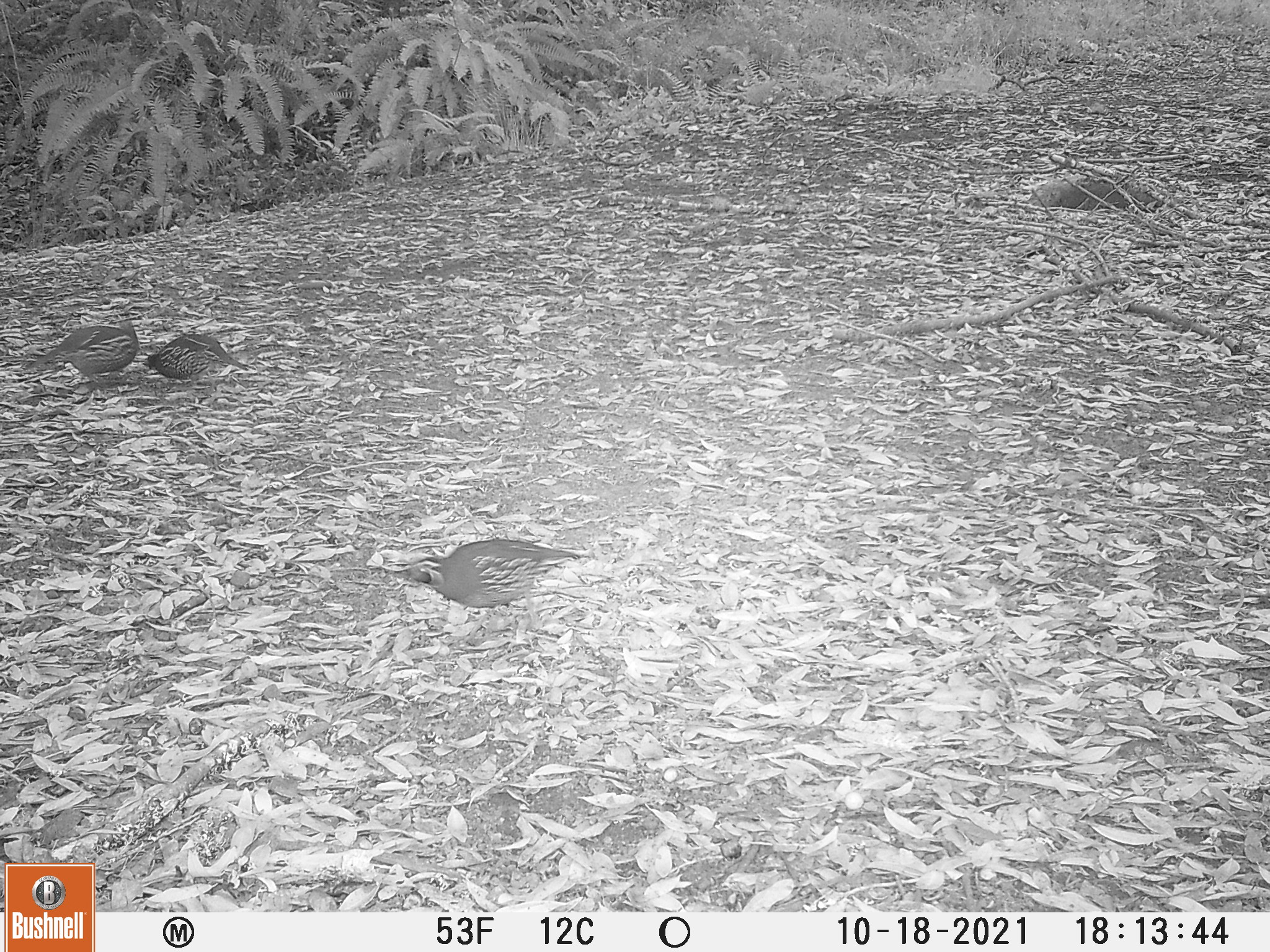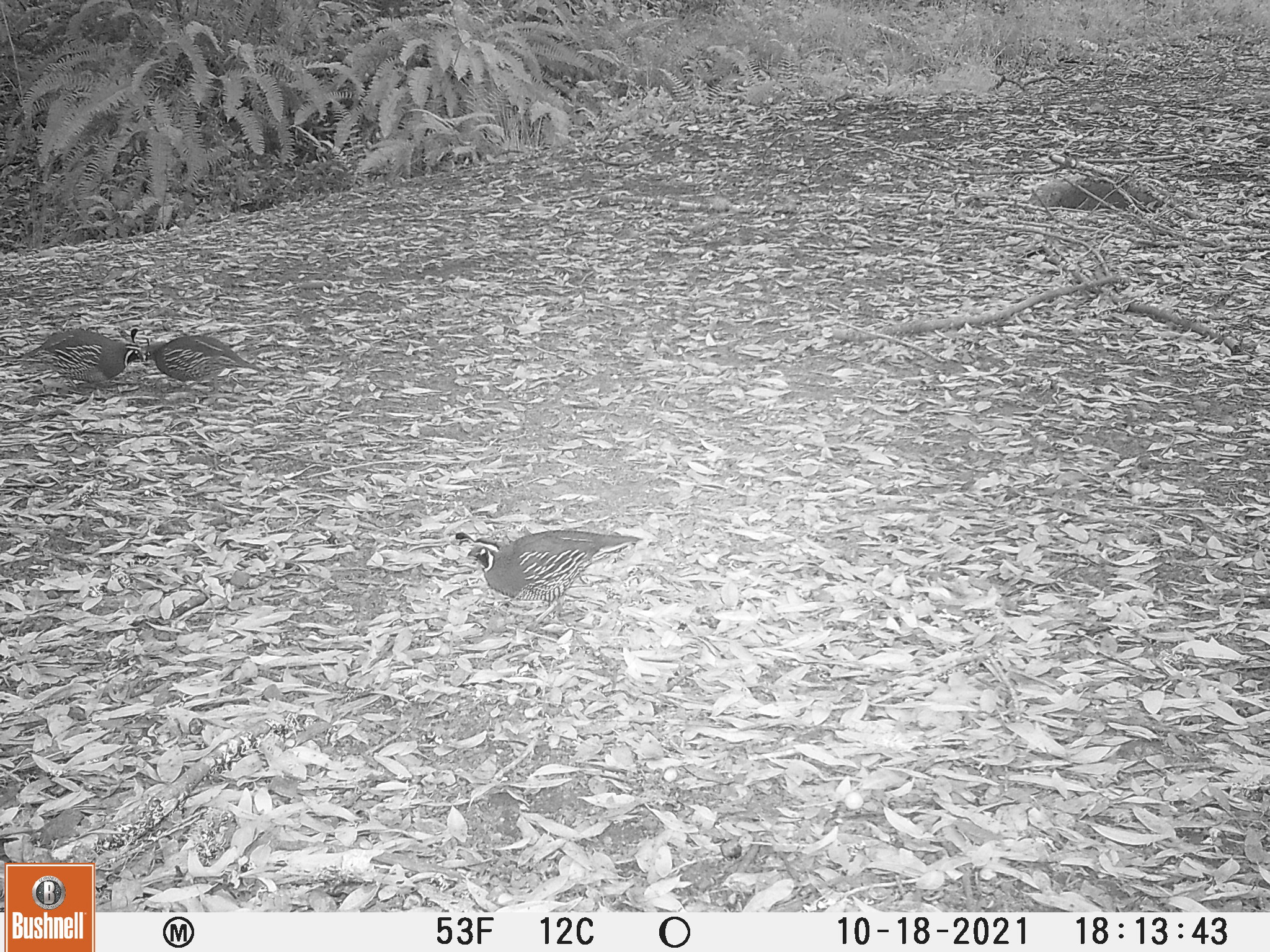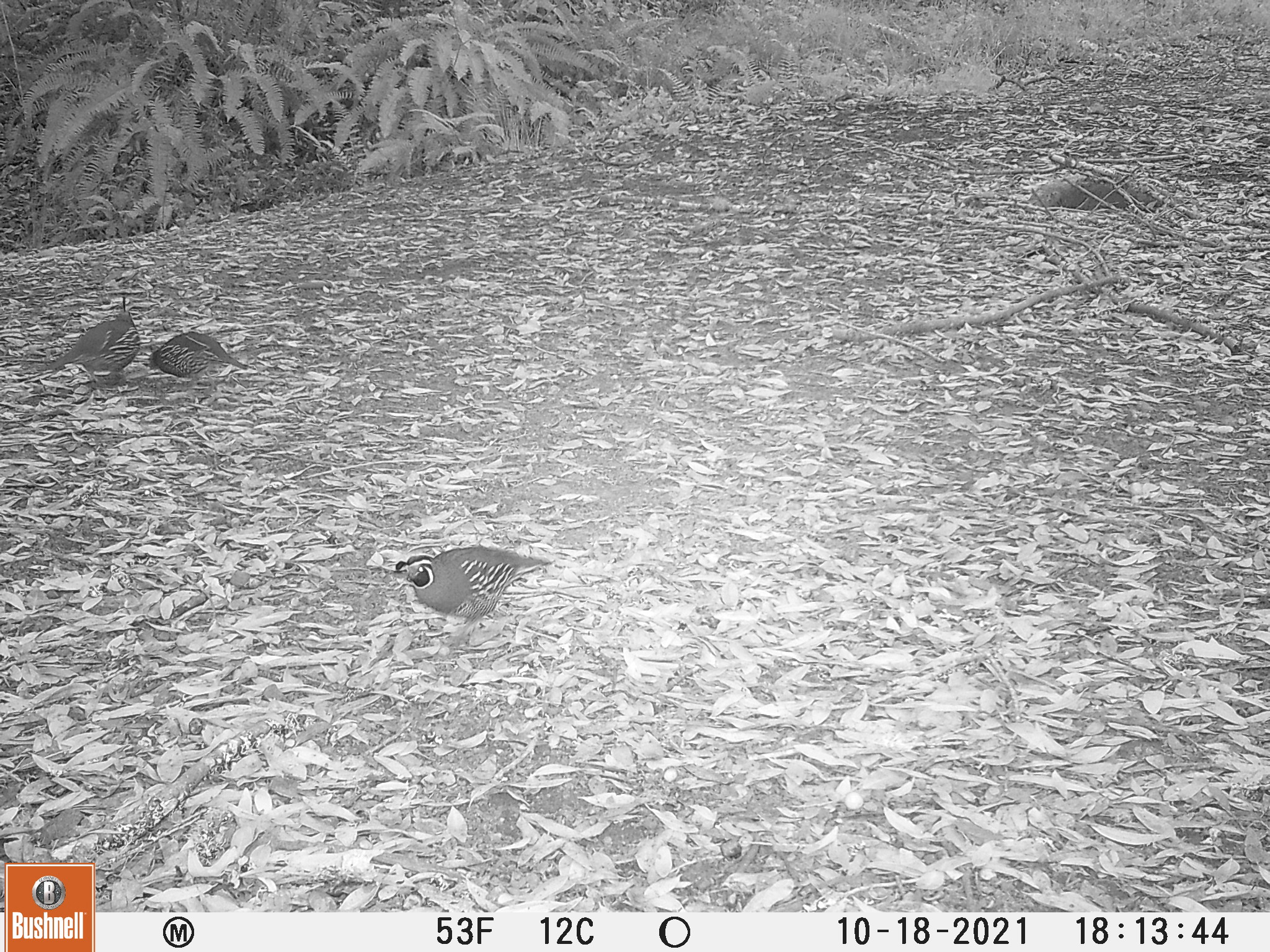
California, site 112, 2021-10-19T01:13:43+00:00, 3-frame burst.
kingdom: Animalia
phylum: Chordata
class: Aves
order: Galliformes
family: Odontophoridae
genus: Callipepla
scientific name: Callipepla californica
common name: california quail